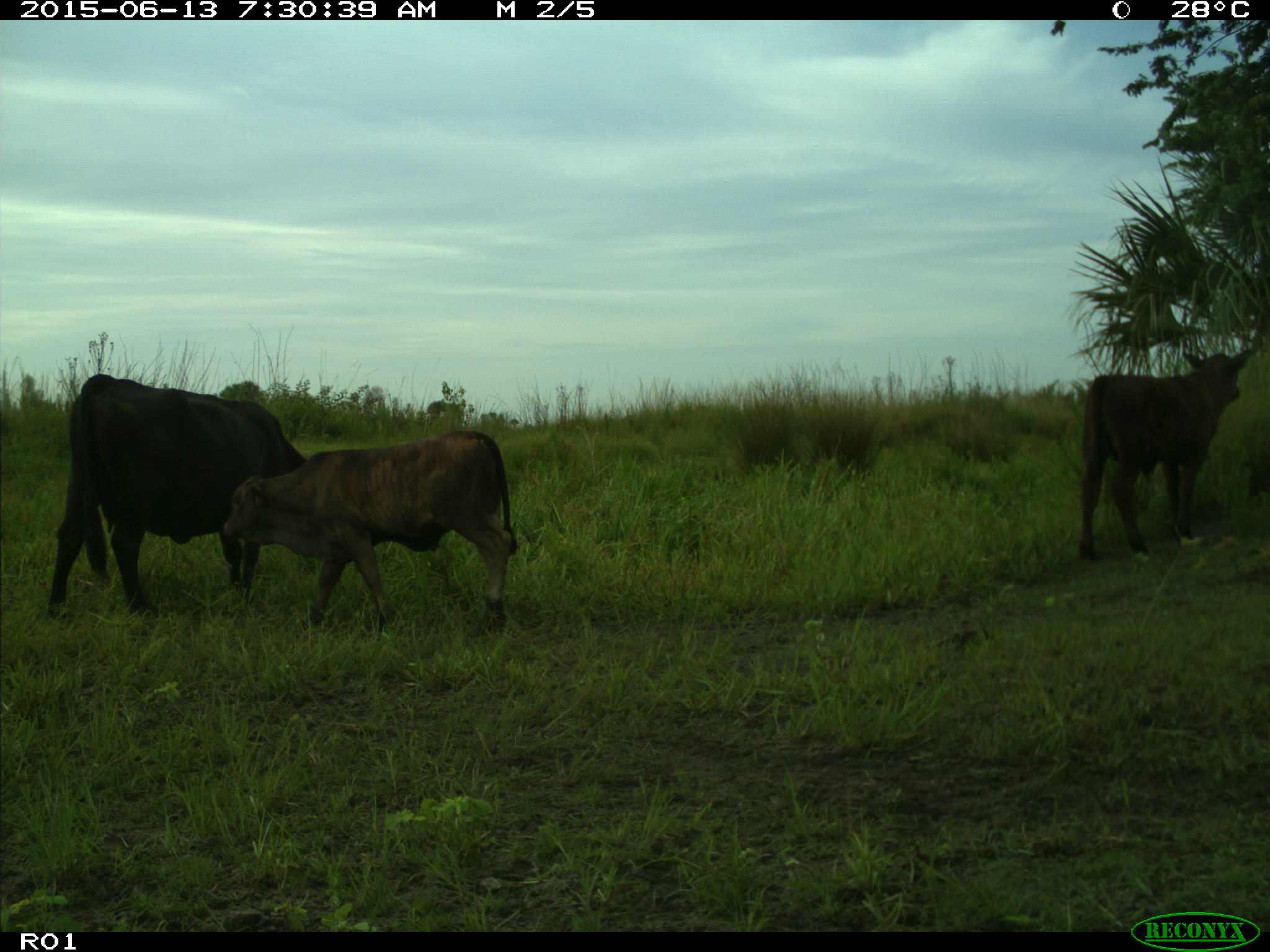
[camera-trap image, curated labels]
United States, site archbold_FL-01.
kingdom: Animalia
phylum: Chordata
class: Mammalia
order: Artiodactyla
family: Bovidae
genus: Bos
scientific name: Bos taurus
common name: domestic cow